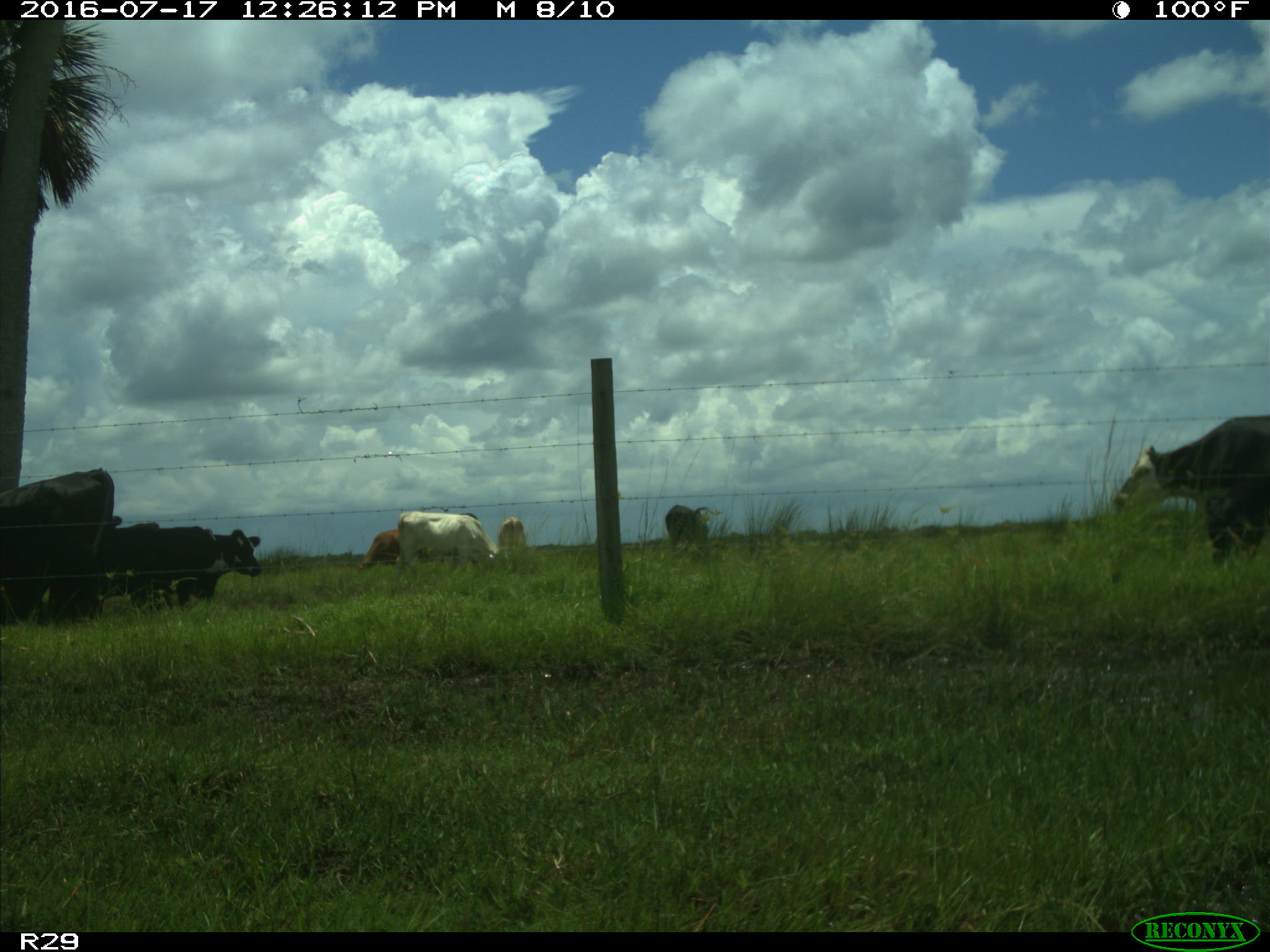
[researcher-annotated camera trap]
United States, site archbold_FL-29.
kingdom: Animalia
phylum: Chordata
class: Mammalia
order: Artiodactyla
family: Bovidae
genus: Bos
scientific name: Bos taurus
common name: domestic cow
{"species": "Bos taurus (domestic cow)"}